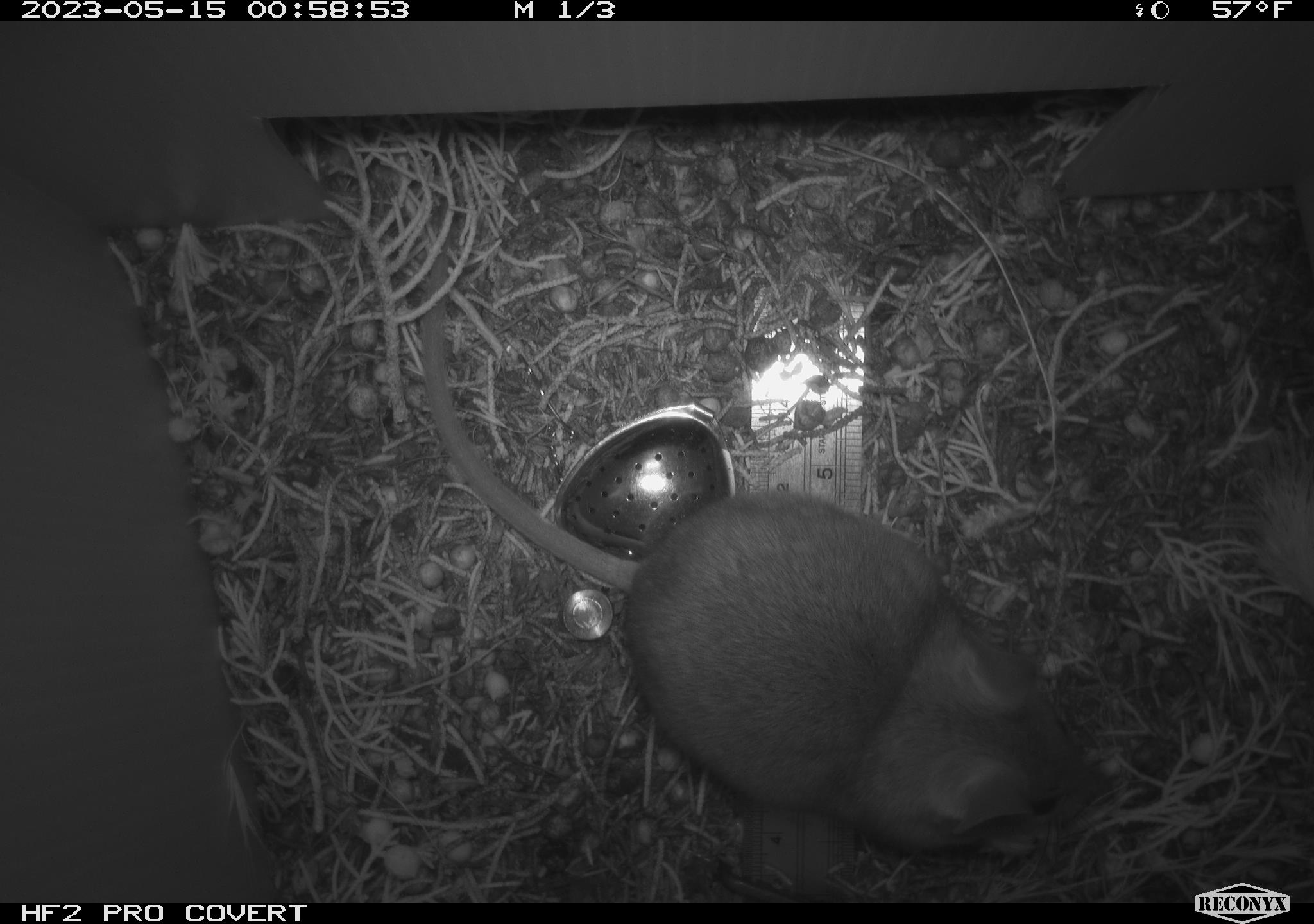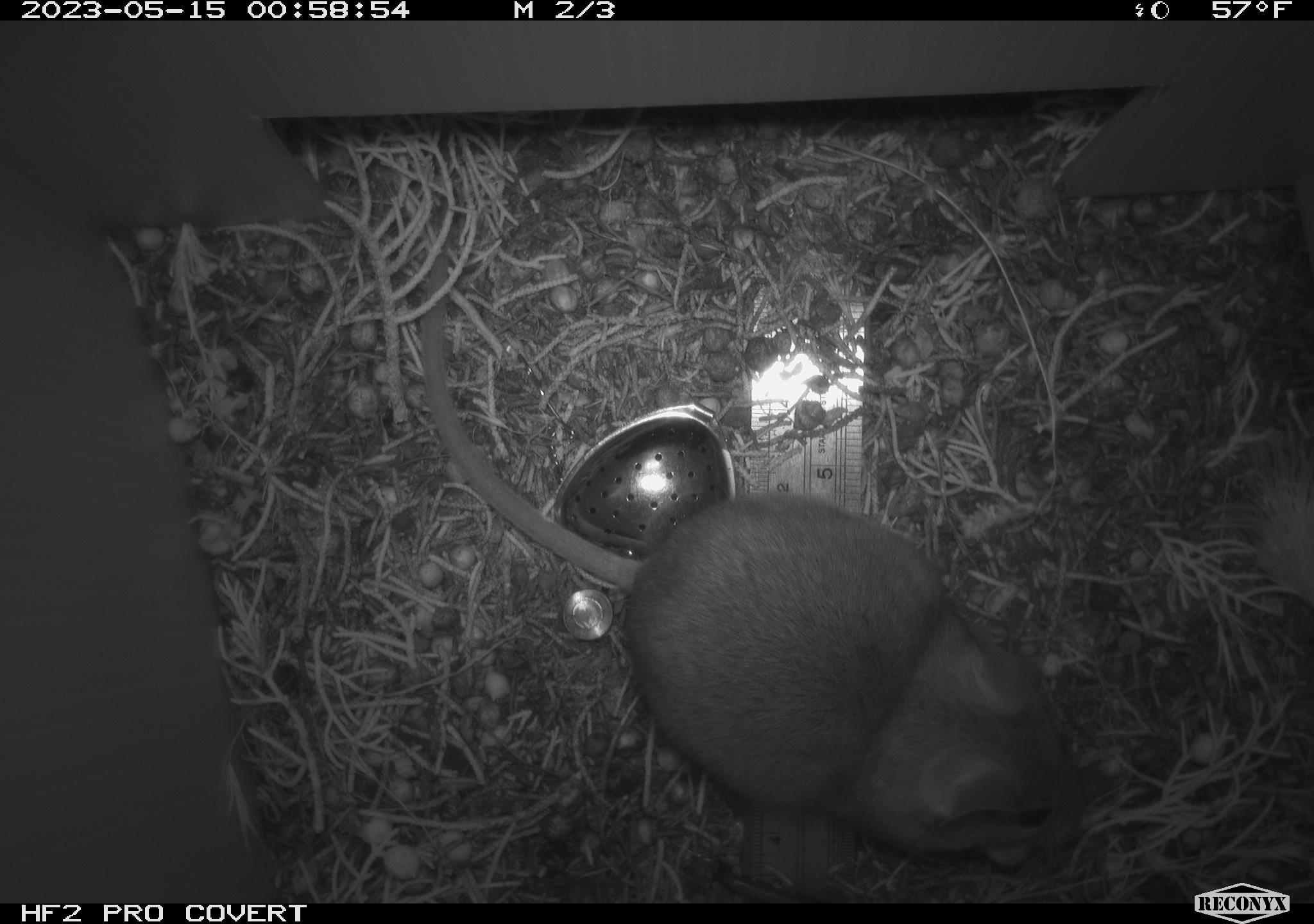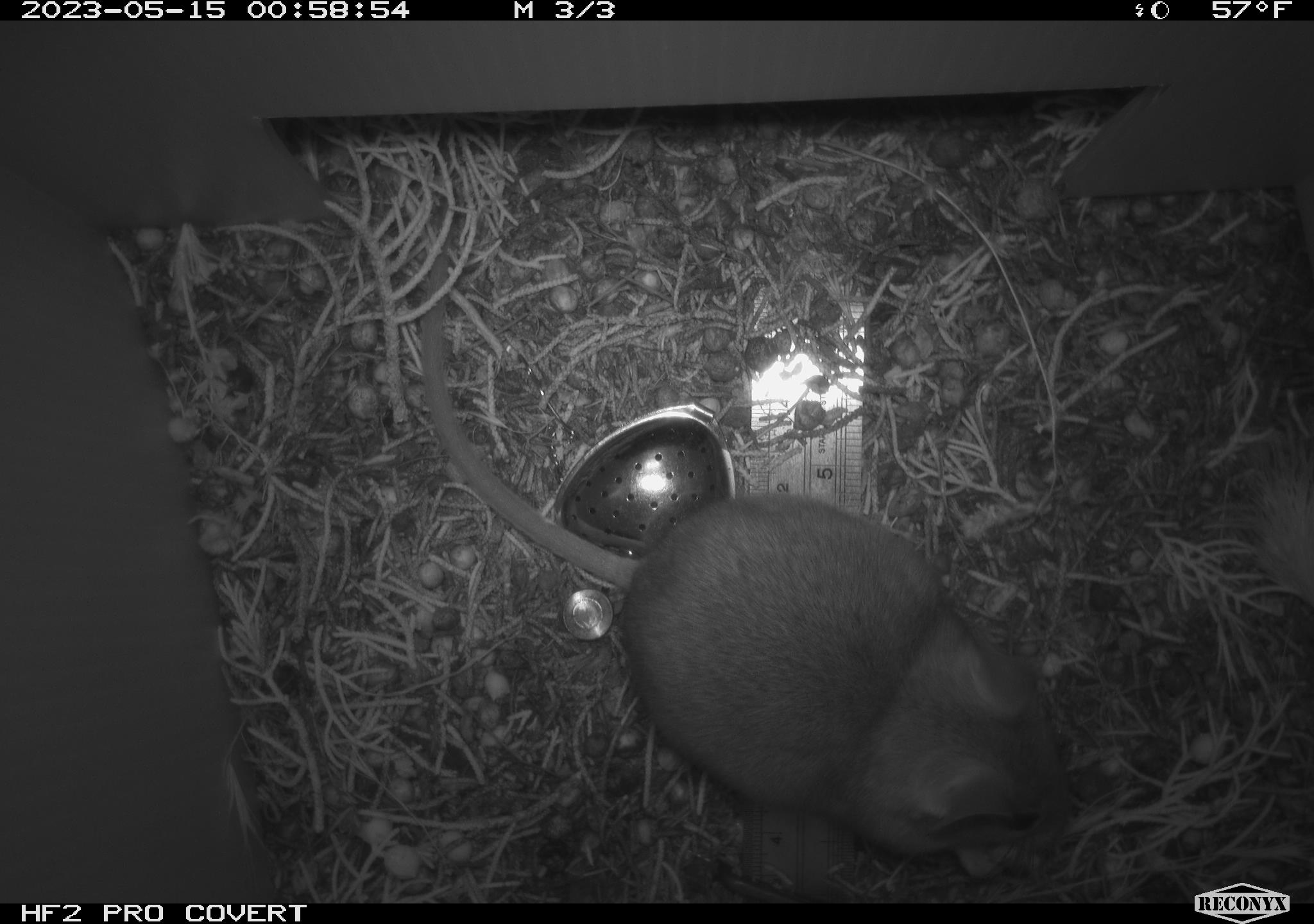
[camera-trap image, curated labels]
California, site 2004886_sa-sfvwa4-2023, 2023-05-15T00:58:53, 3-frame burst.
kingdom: Animalia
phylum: Chordata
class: Mammalia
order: Rodentia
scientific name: Rodentia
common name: mouse species